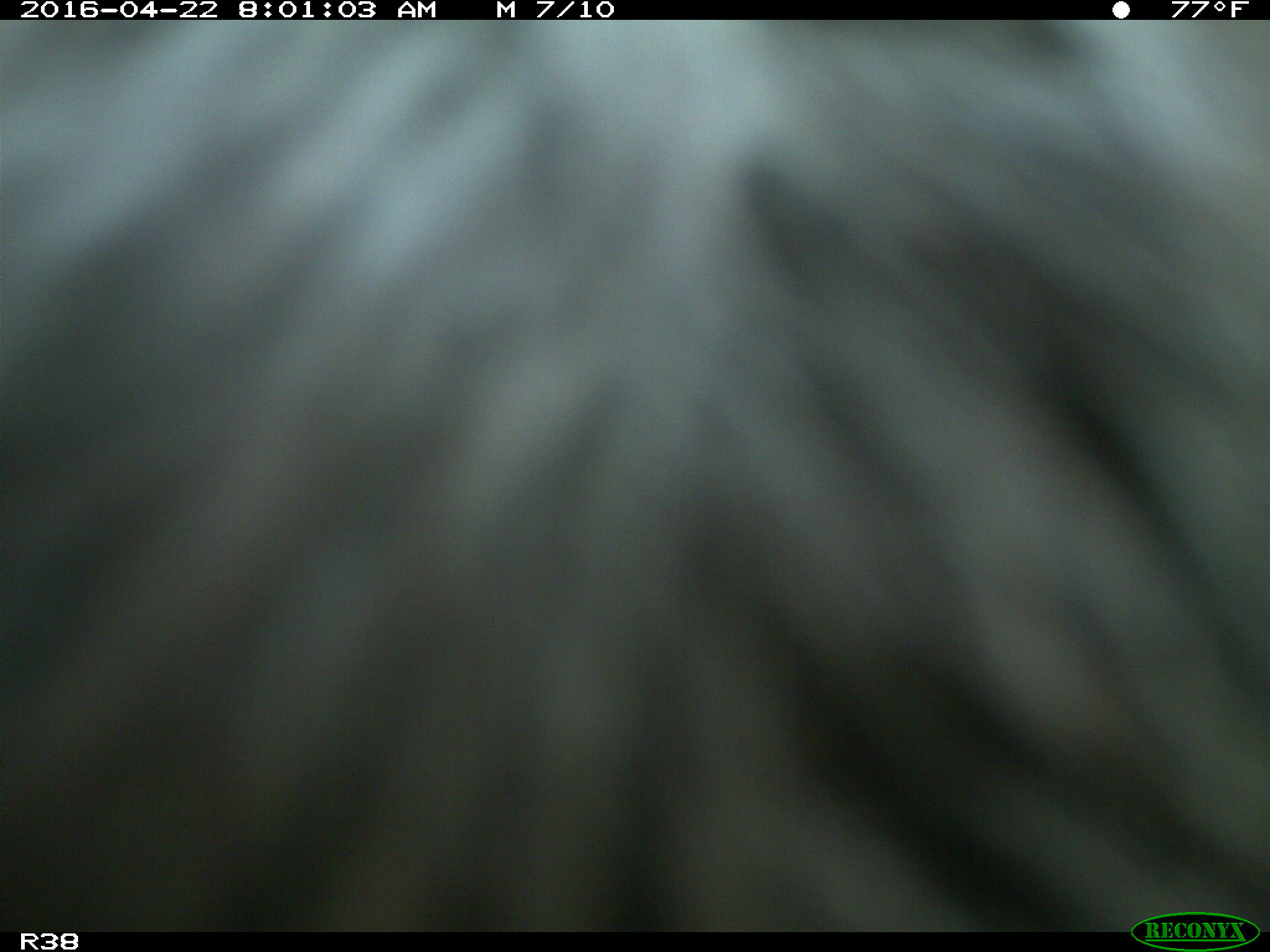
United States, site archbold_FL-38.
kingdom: Animalia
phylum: Chordata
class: Mammalia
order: Artiodactyla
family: Bovidae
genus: Bos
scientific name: Bos taurus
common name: domestic cow